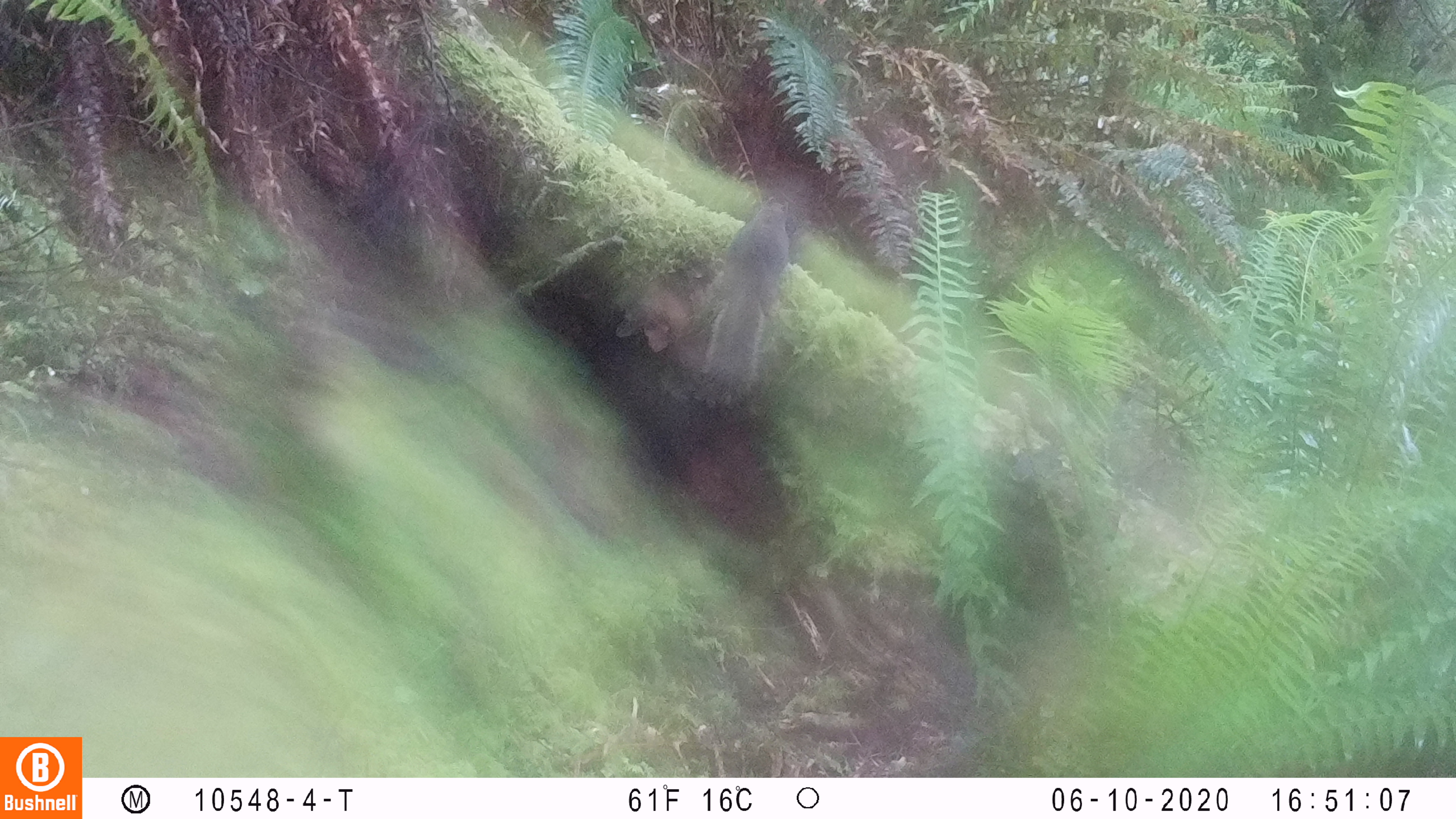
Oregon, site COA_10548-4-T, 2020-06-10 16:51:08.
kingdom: Animalia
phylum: Chordata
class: Mammalia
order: Rodentia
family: Sciuridae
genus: Tamiasciurus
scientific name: Tamiasciurus douglasii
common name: douglas squirrel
Douglas squirrel (Tamiasciurus douglasii).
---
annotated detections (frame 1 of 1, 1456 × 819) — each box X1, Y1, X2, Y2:
douglas squirrel: 686, 198, 796, 391